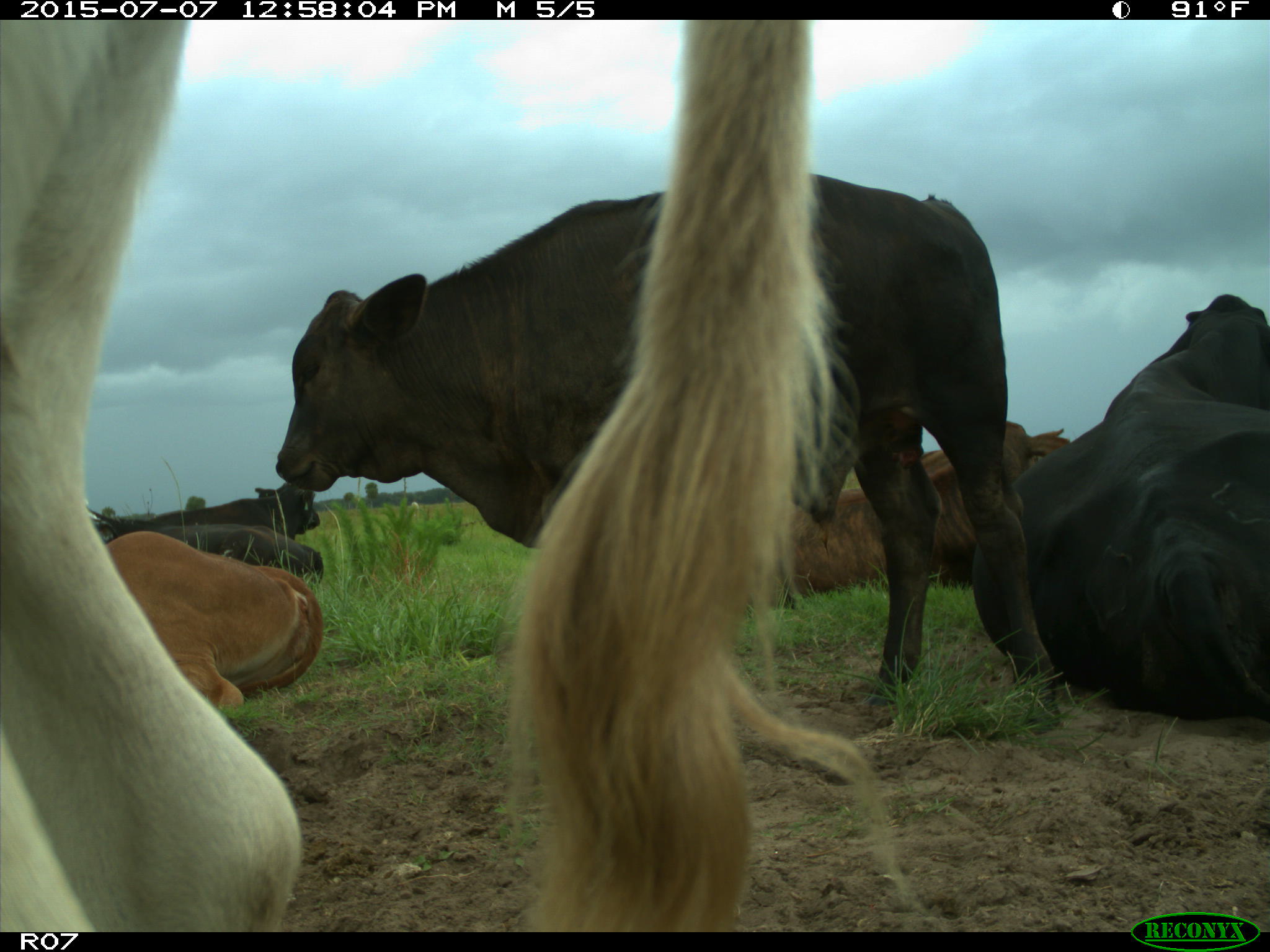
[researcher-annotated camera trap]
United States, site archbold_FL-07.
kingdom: Animalia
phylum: Chordata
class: Mammalia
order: Artiodactyla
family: Bovidae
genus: Bos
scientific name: Bos taurus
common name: domestic cow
Bos taurus (domestic cow).